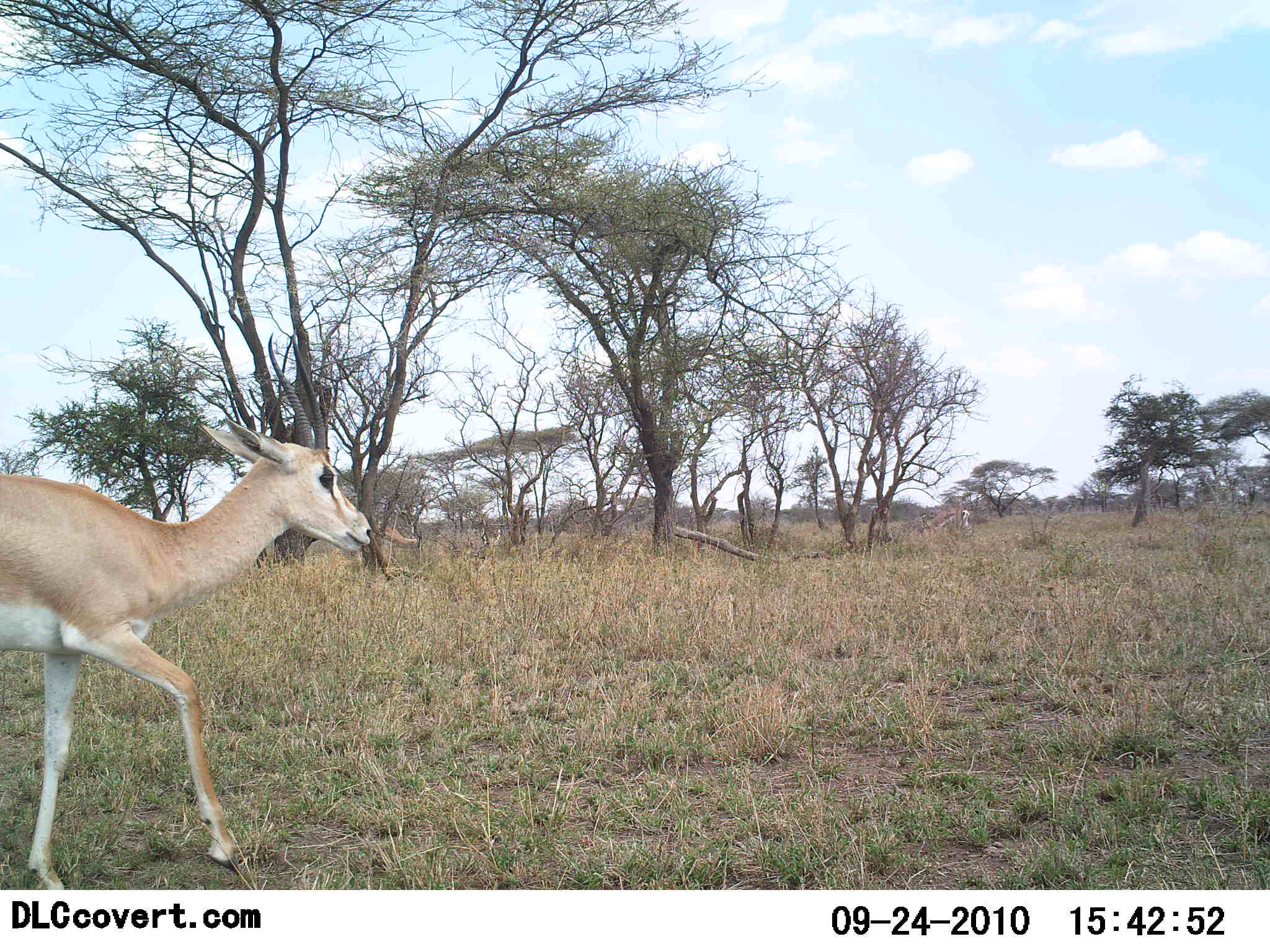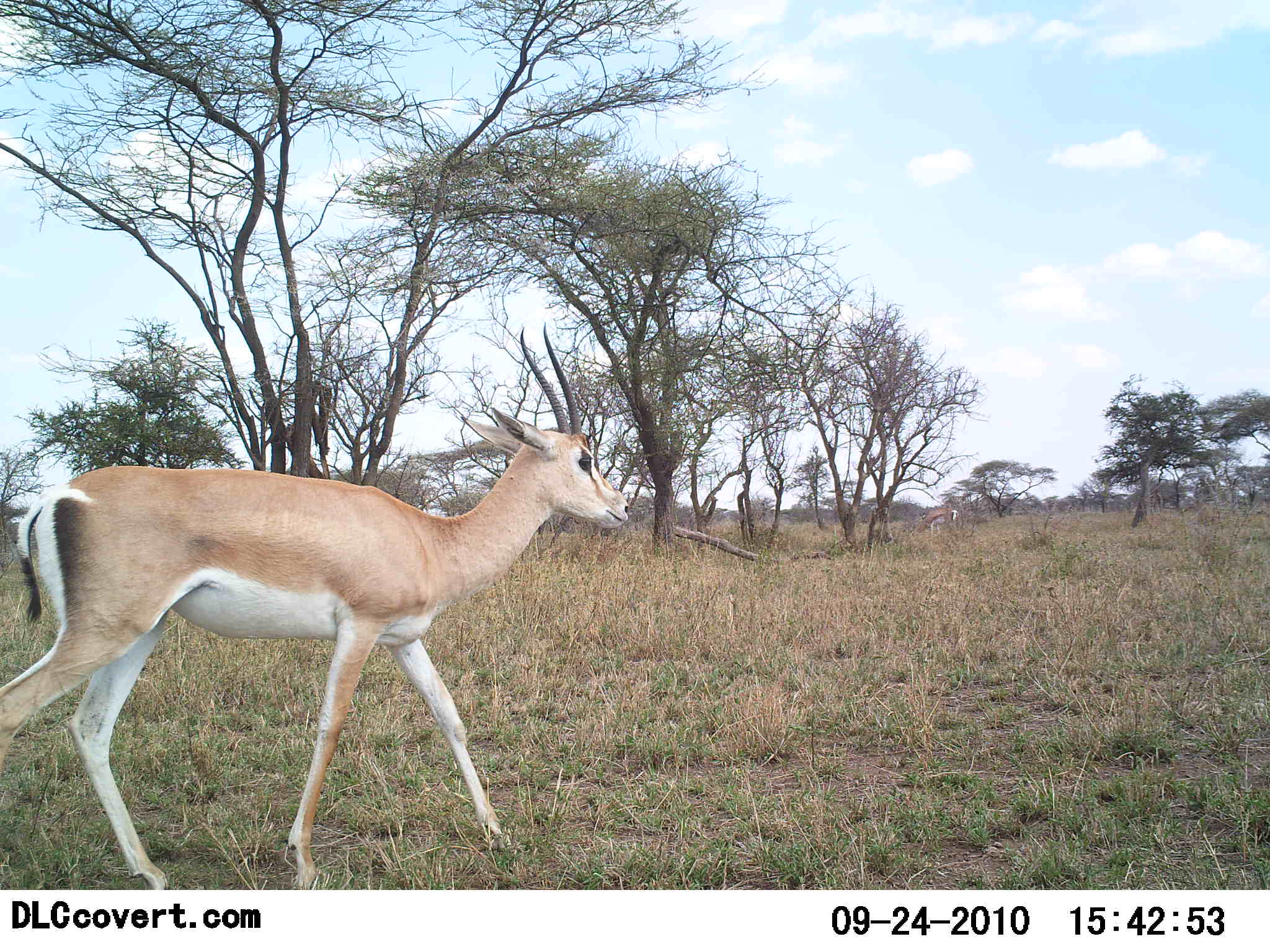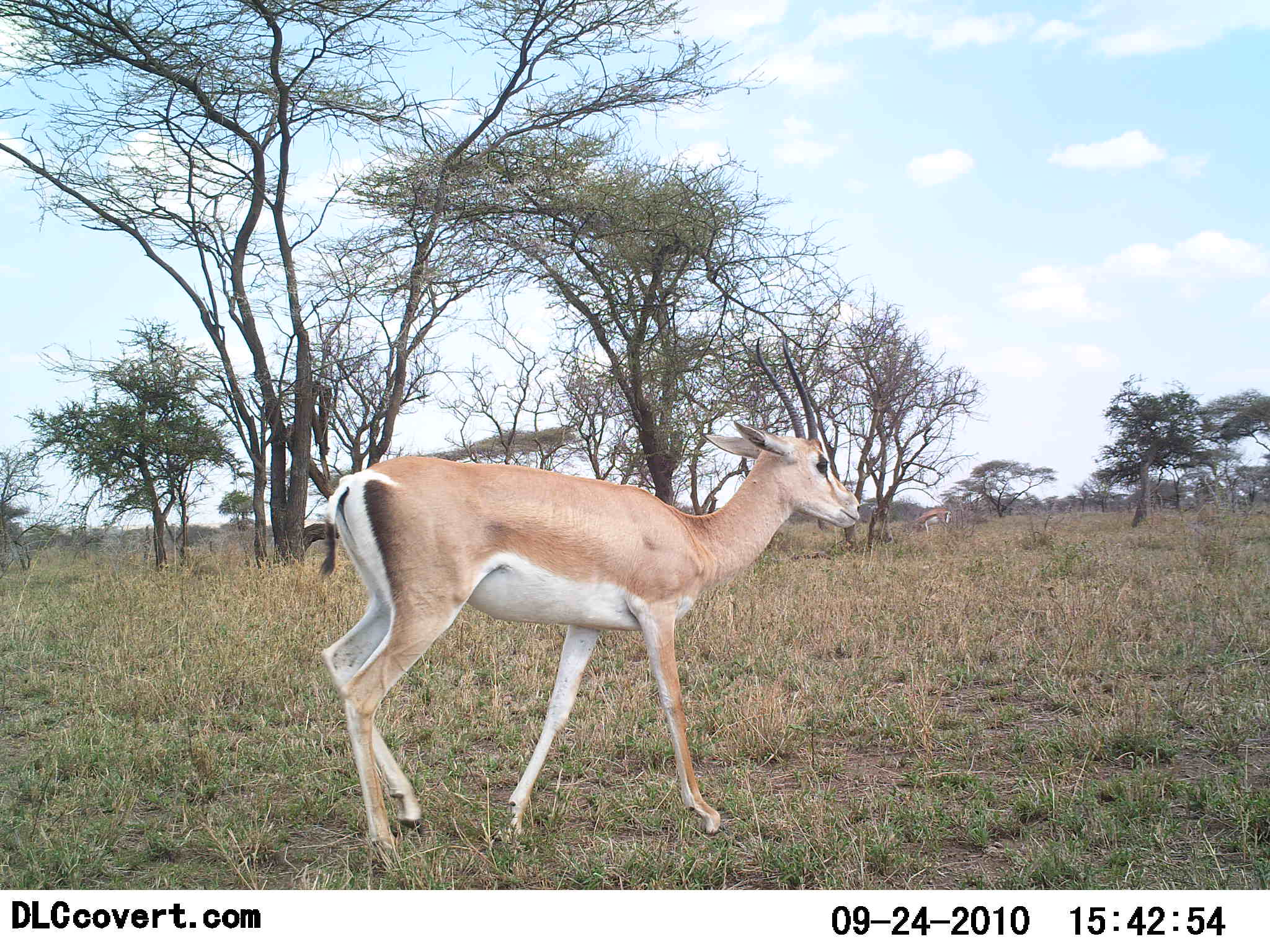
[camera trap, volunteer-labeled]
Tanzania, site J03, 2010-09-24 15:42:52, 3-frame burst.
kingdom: Animalia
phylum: Chordata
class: Mammalia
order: Artiodactyla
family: Bovidae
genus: Nanger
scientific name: Nanger granti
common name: grant's gazelle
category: gazellegrants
Gazellegrants (grant's gazelle) (Nanger granti), count 1. Behavior (volunteer vote fractions): standing 6%, resting 0%, moving 100%, interacting 0%. Young present (vote fraction): 0%. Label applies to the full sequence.